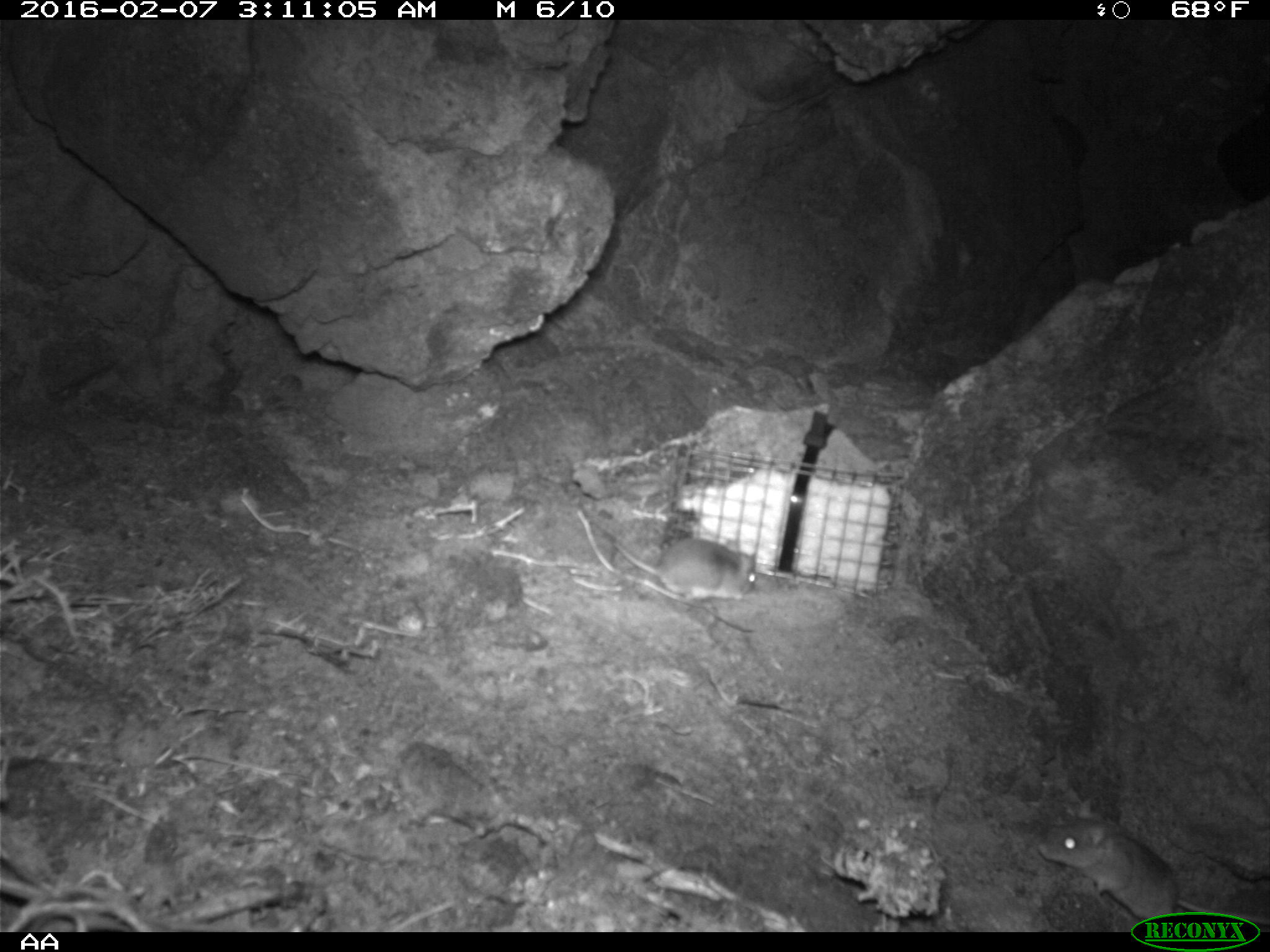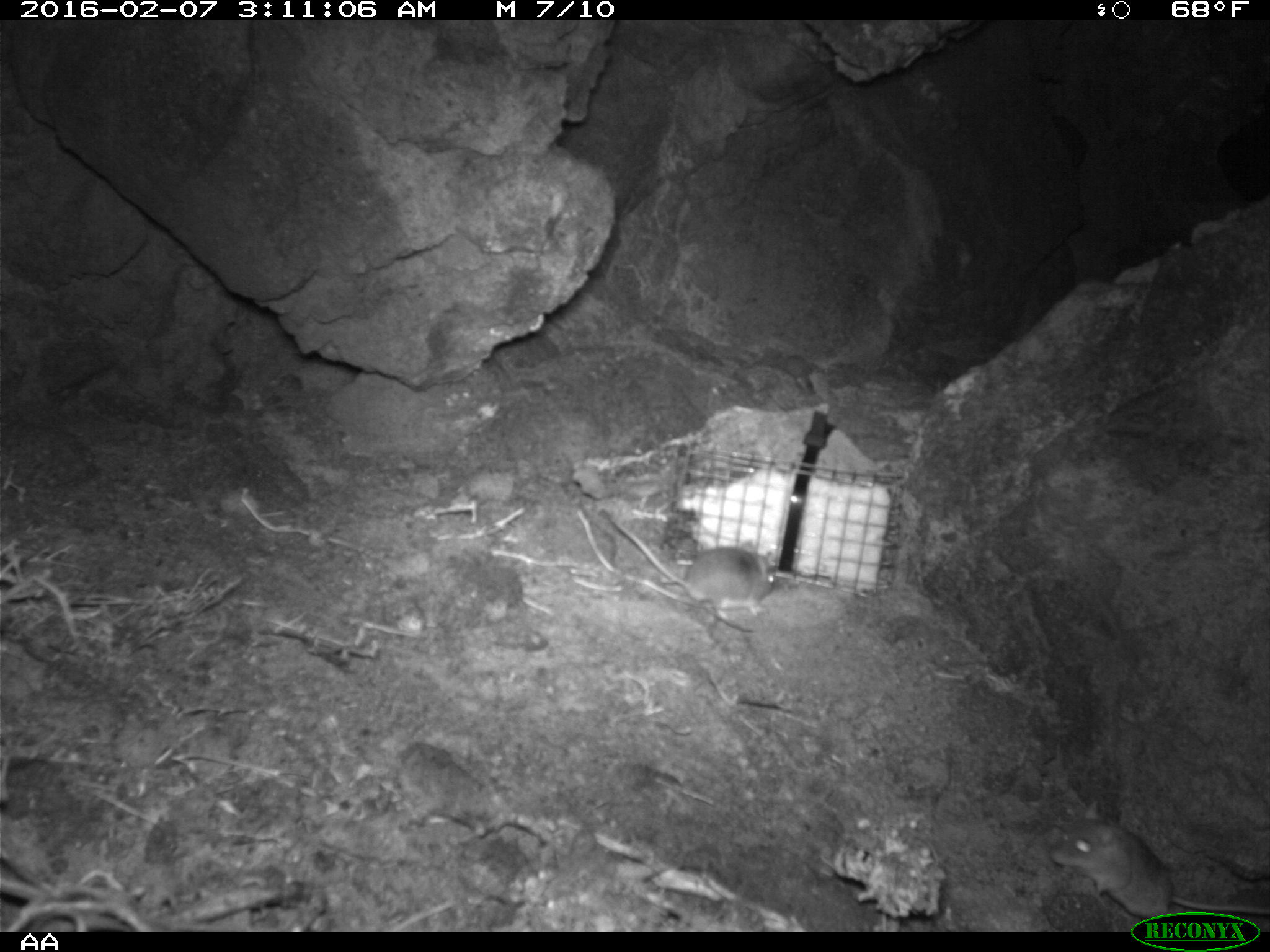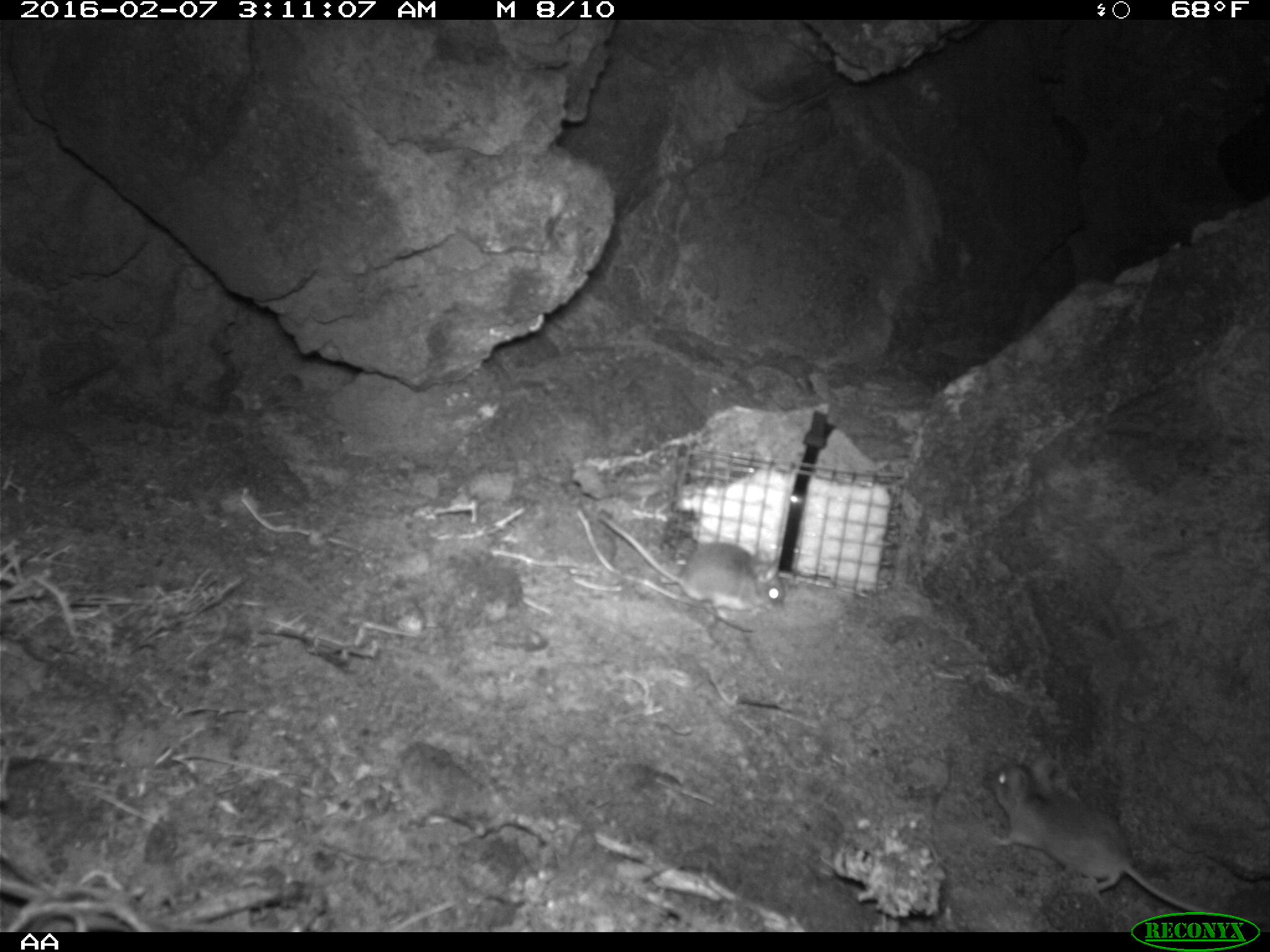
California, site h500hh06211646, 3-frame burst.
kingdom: Animalia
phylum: Chordata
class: Mammalia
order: Rodentia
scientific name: Rodentia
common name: rodent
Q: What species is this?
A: Rodent (Rodentia).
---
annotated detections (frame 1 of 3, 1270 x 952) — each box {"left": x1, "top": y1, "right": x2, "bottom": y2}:
rodent: {"left": 1035, "top": 797, "right": 1269, "bottom": 927}; {"left": 612, "top": 538, "right": 757, "bottom": 605}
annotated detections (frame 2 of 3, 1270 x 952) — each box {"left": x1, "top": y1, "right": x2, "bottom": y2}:
rodent: {"left": 1051, "top": 803, "right": 1269, "bottom": 917}; {"left": 607, "top": 512, "right": 776, "bottom": 620}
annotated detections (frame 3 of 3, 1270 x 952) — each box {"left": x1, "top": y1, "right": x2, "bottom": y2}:
rodent: {"left": 984, "top": 760, "right": 1211, "bottom": 910}; {"left": 597, "top": 512, "right": 784, "bottom": 615}